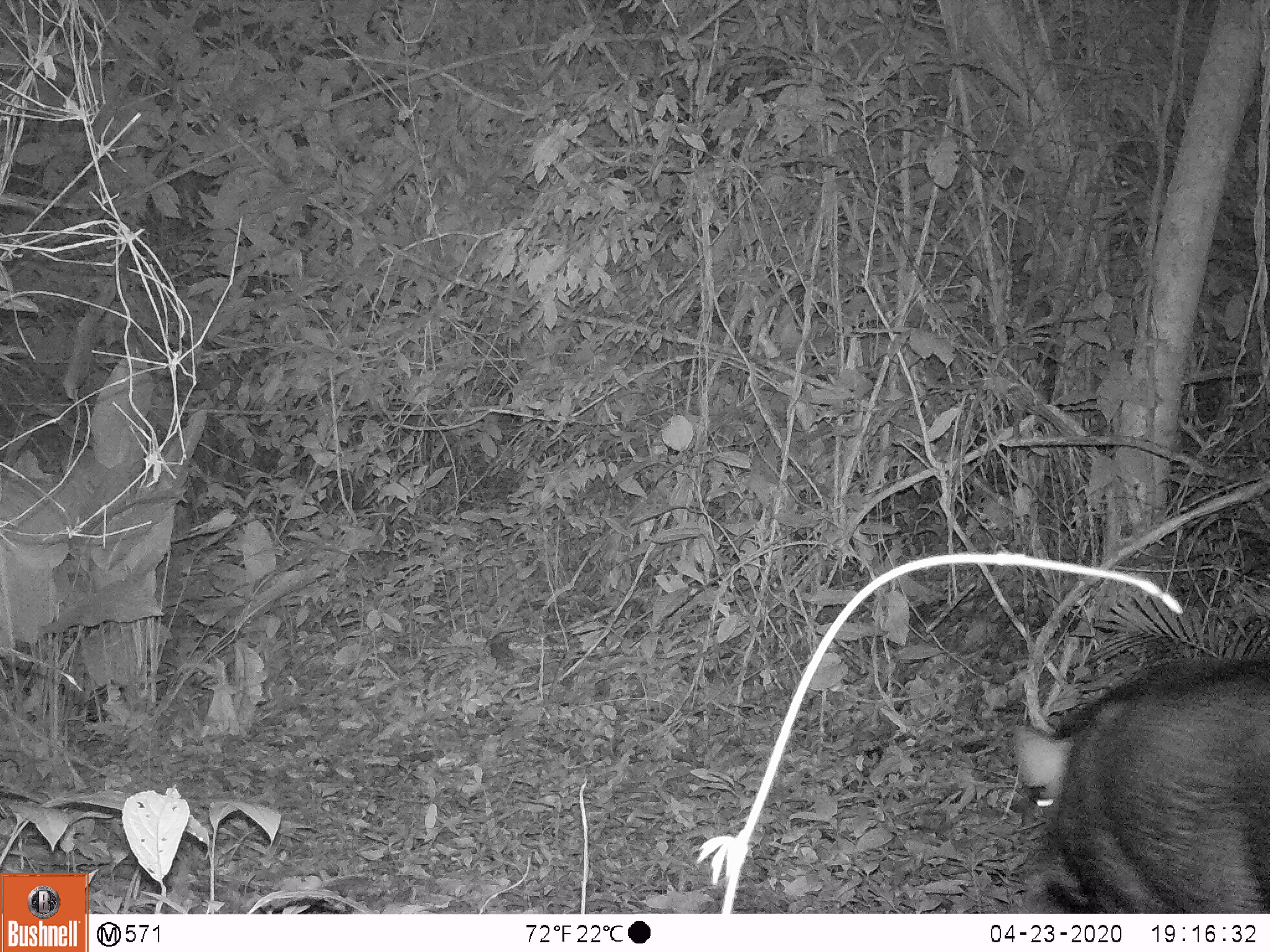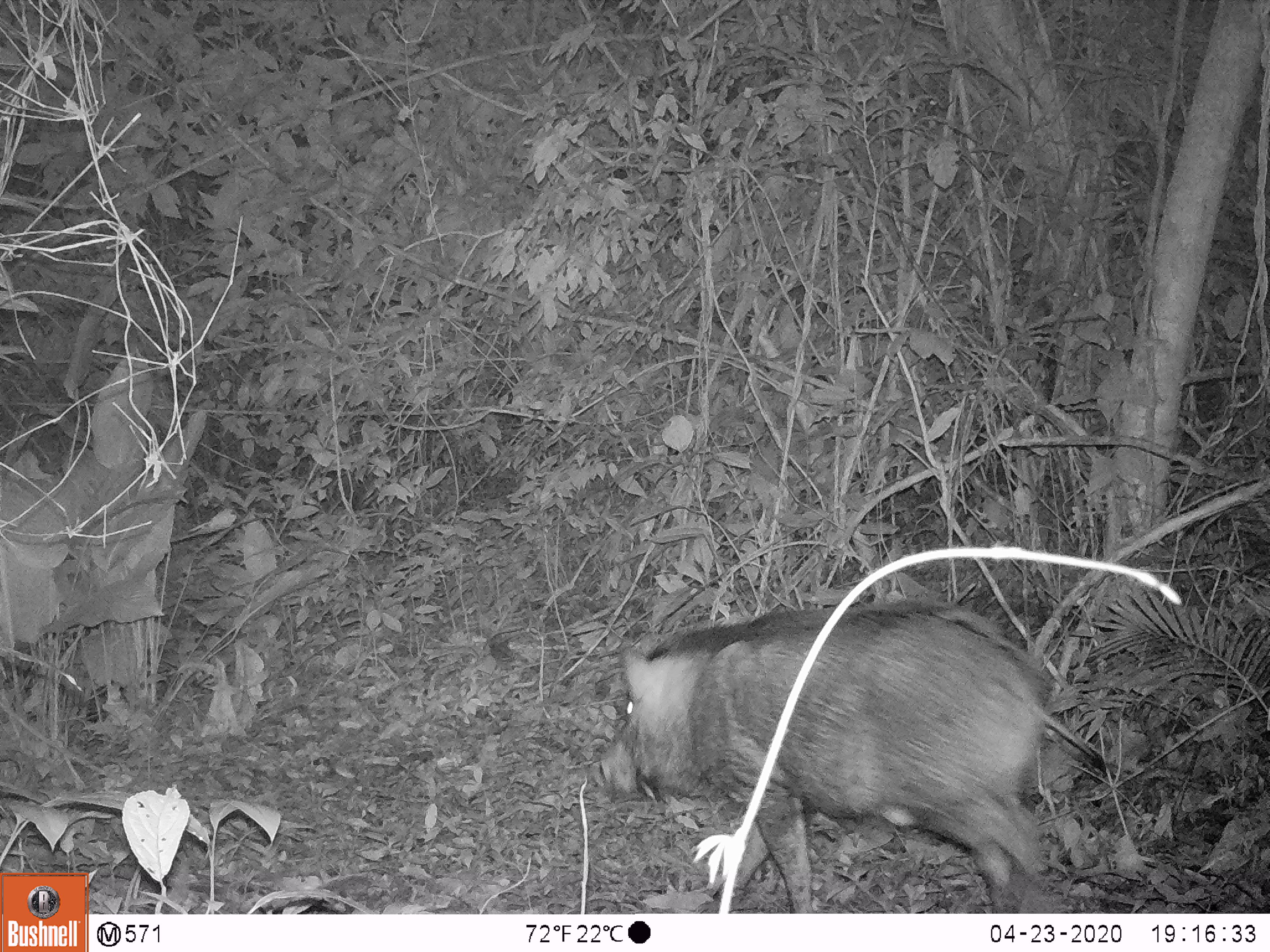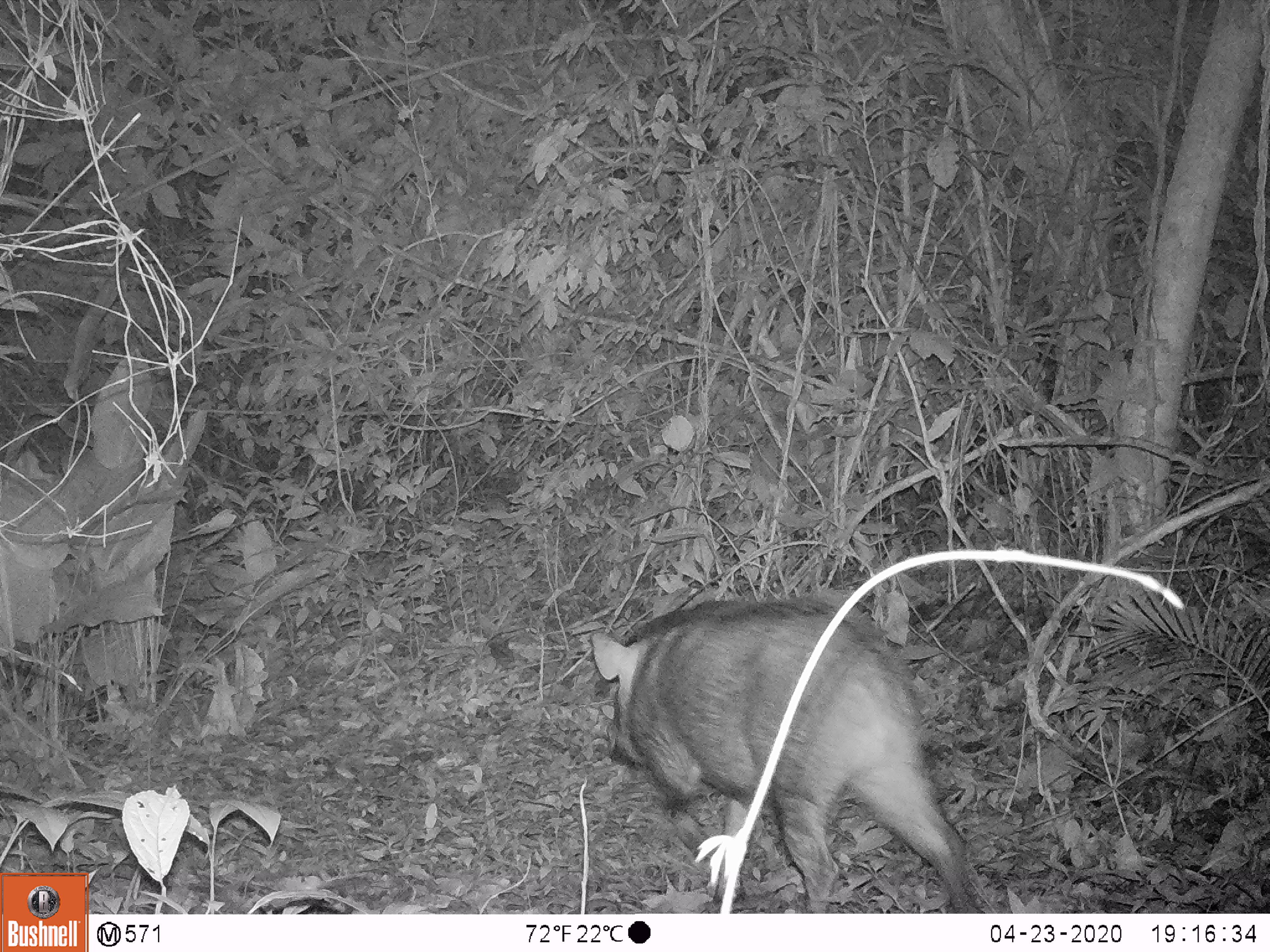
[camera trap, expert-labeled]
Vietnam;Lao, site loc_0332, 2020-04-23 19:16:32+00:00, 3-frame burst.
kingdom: Animalia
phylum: Chordata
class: Mammalia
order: Artiodactyla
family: Suidae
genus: Sus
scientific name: Sus scrofa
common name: eurasian wild pig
Eurasian wild pig (Sus scrofa). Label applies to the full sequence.